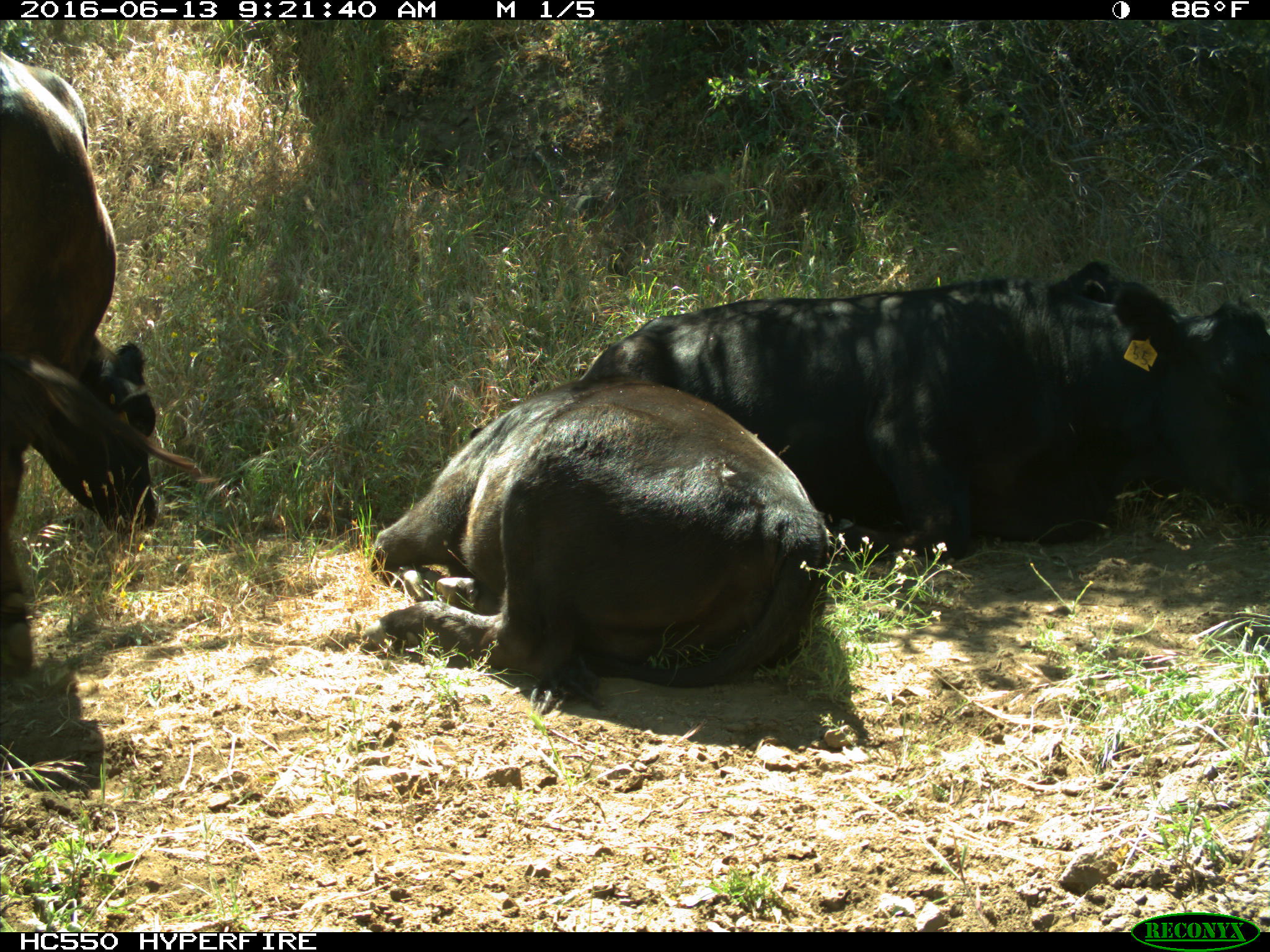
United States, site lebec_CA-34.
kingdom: Animalia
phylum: Chordata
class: Mammalia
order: Artiodactyla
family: Bovidae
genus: Bos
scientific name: Bos taurus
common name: domestic cow